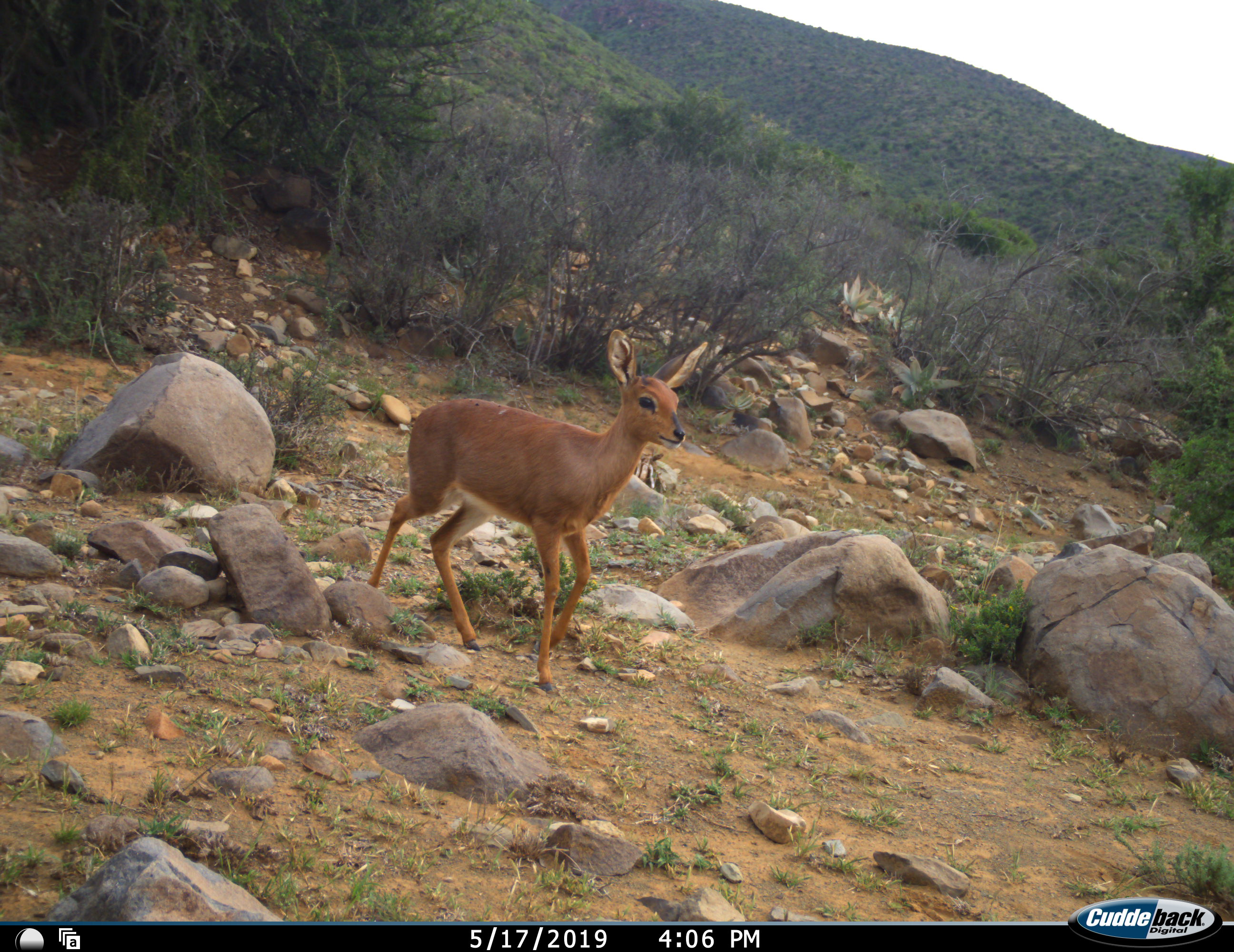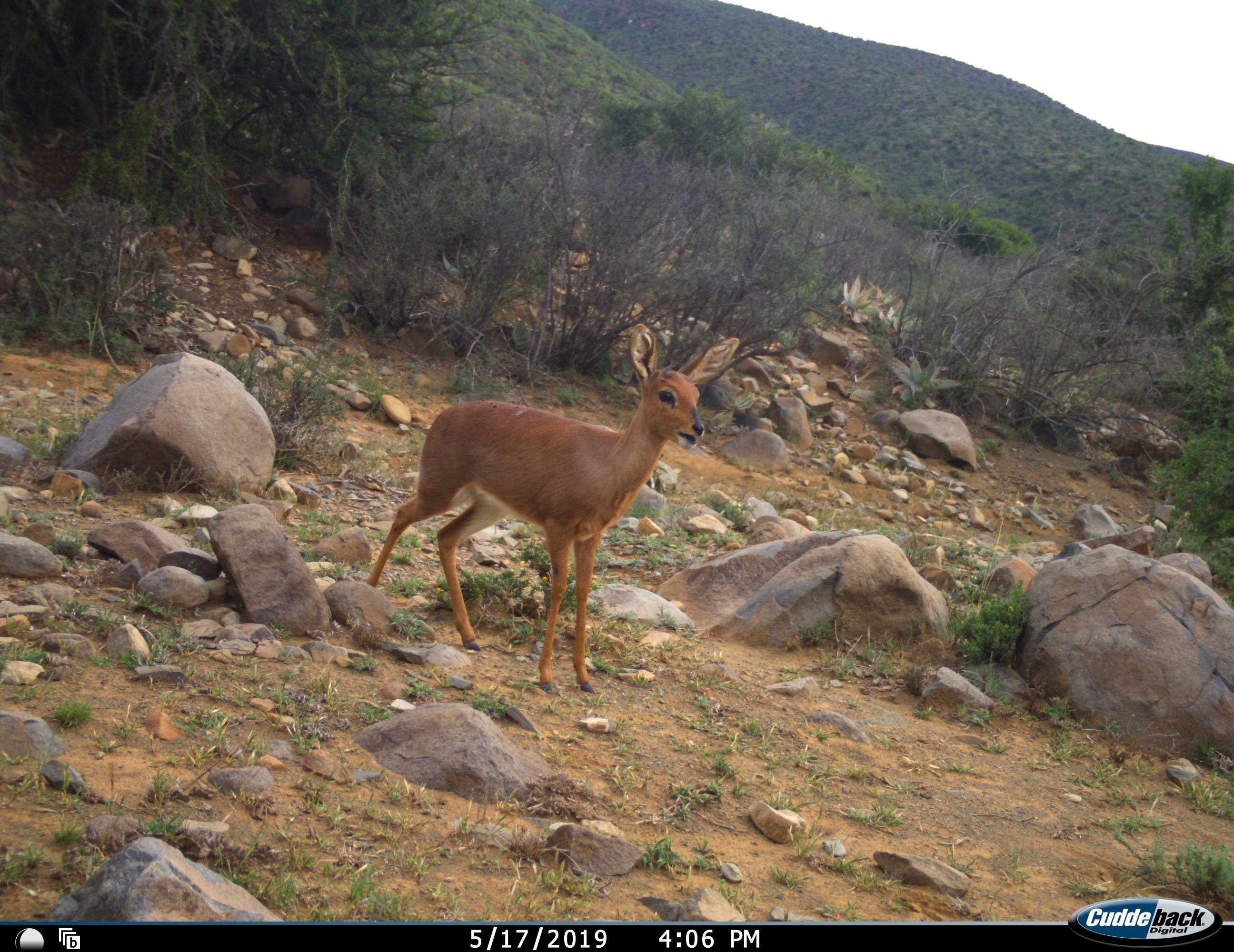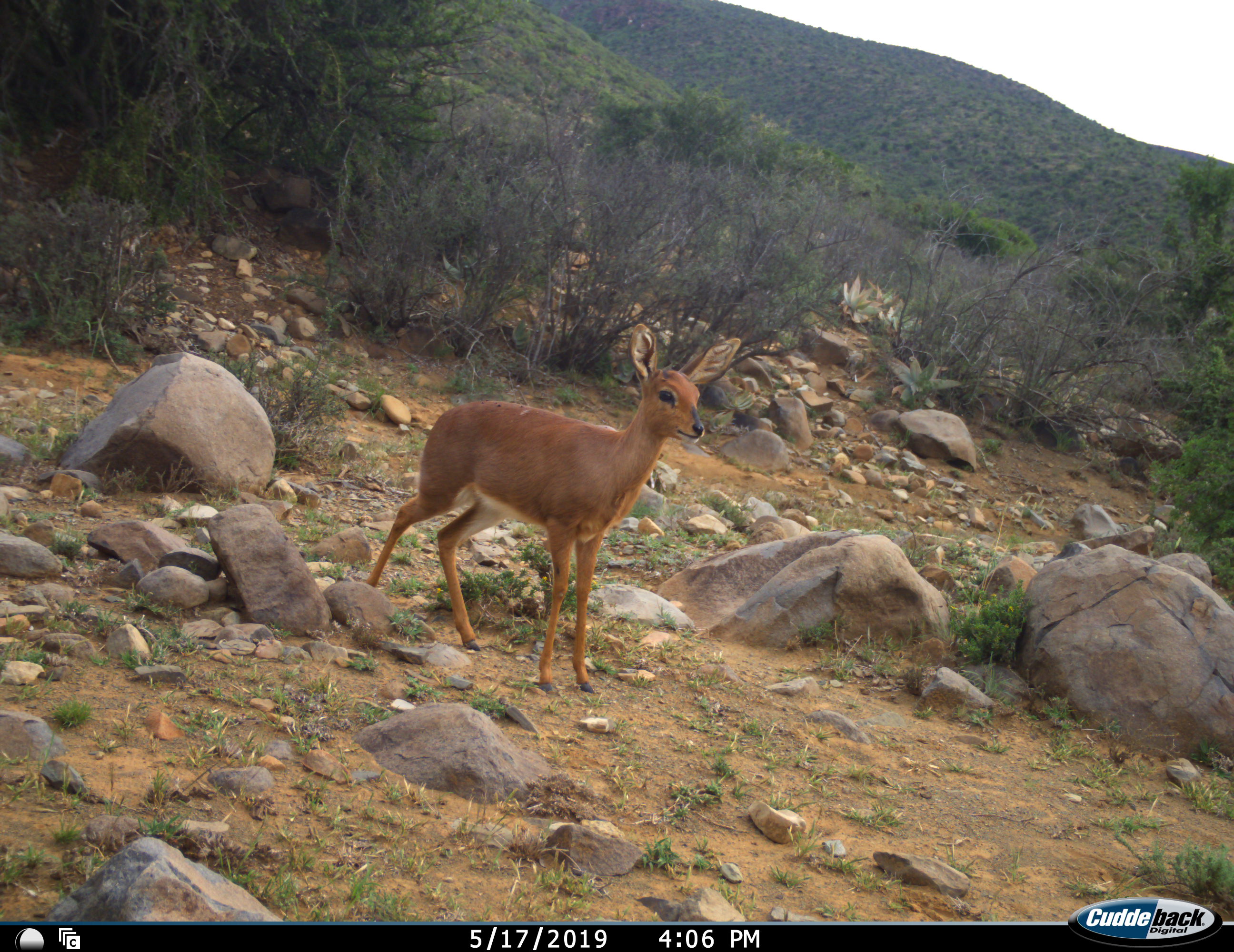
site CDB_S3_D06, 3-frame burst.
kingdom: Animalia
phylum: Chordata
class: Mammalia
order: Artiodactyla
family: Bovidae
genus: Raphicerus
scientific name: Raphicerus campestris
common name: steenbok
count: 1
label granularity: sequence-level